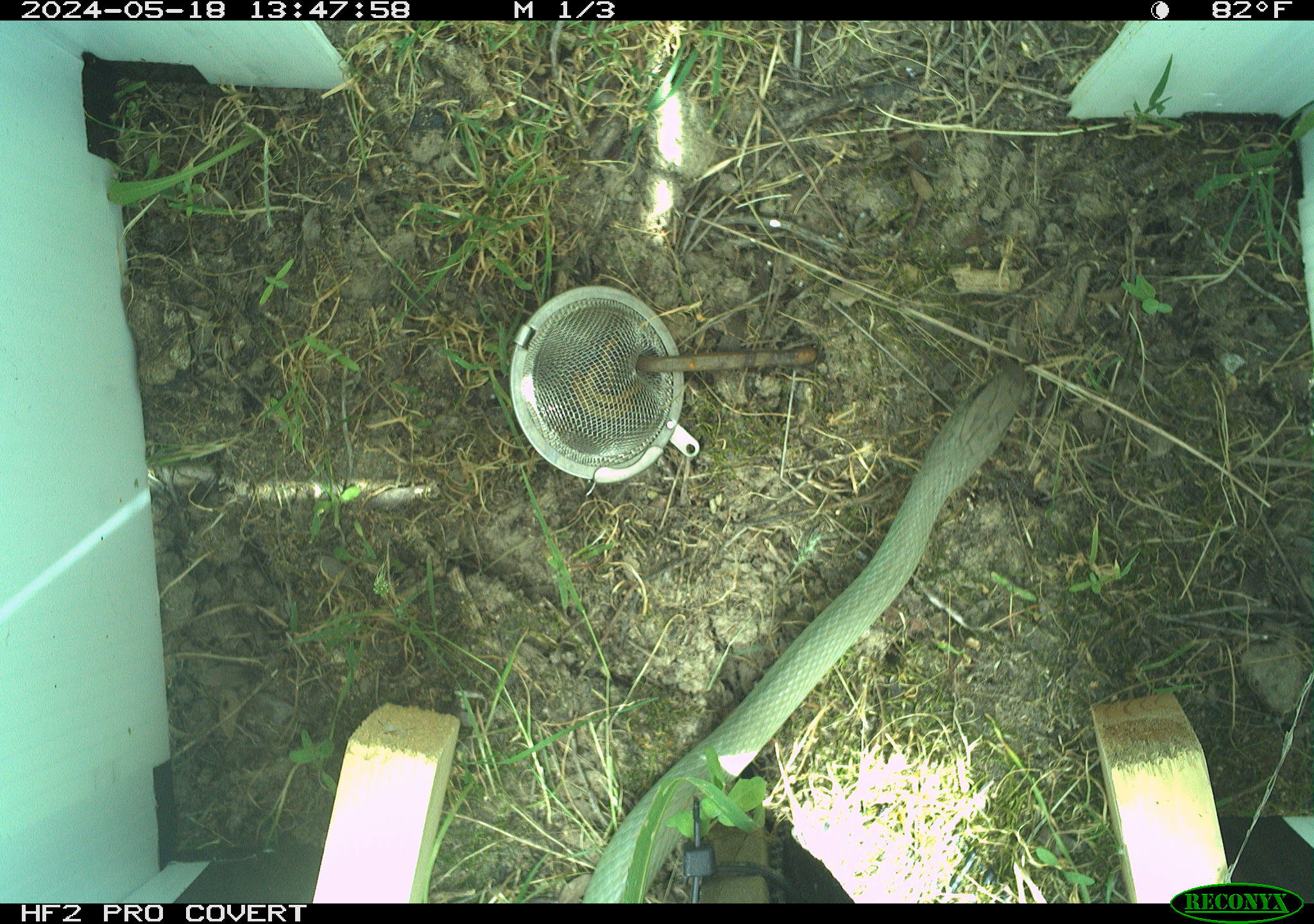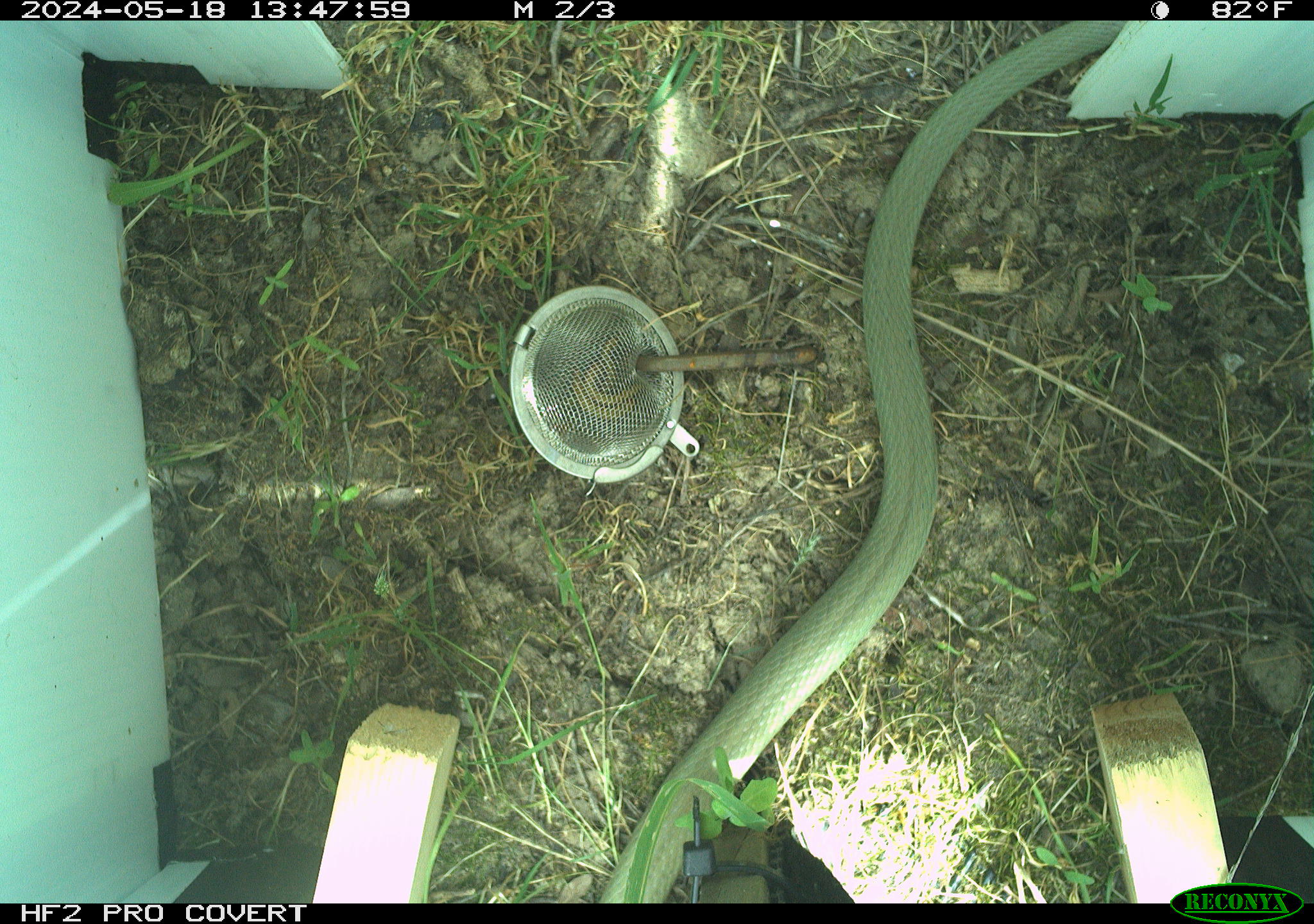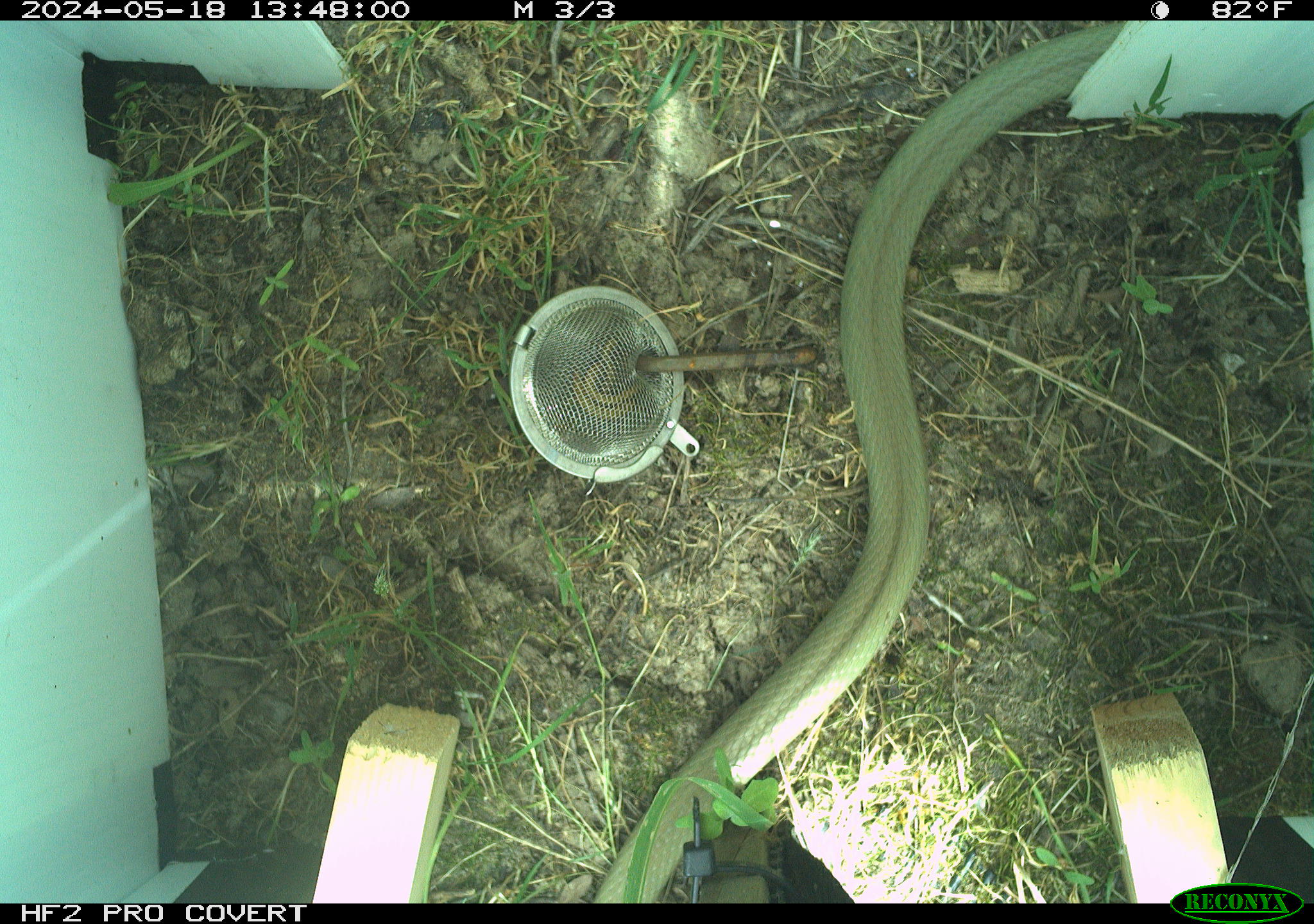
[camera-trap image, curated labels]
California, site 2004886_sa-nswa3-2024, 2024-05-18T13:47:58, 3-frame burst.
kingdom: Animalia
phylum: Chordata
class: Reptilia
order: Squamata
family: Colubridae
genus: Coluber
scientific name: Coluber constrictor mormon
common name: western yellow-bellied racer